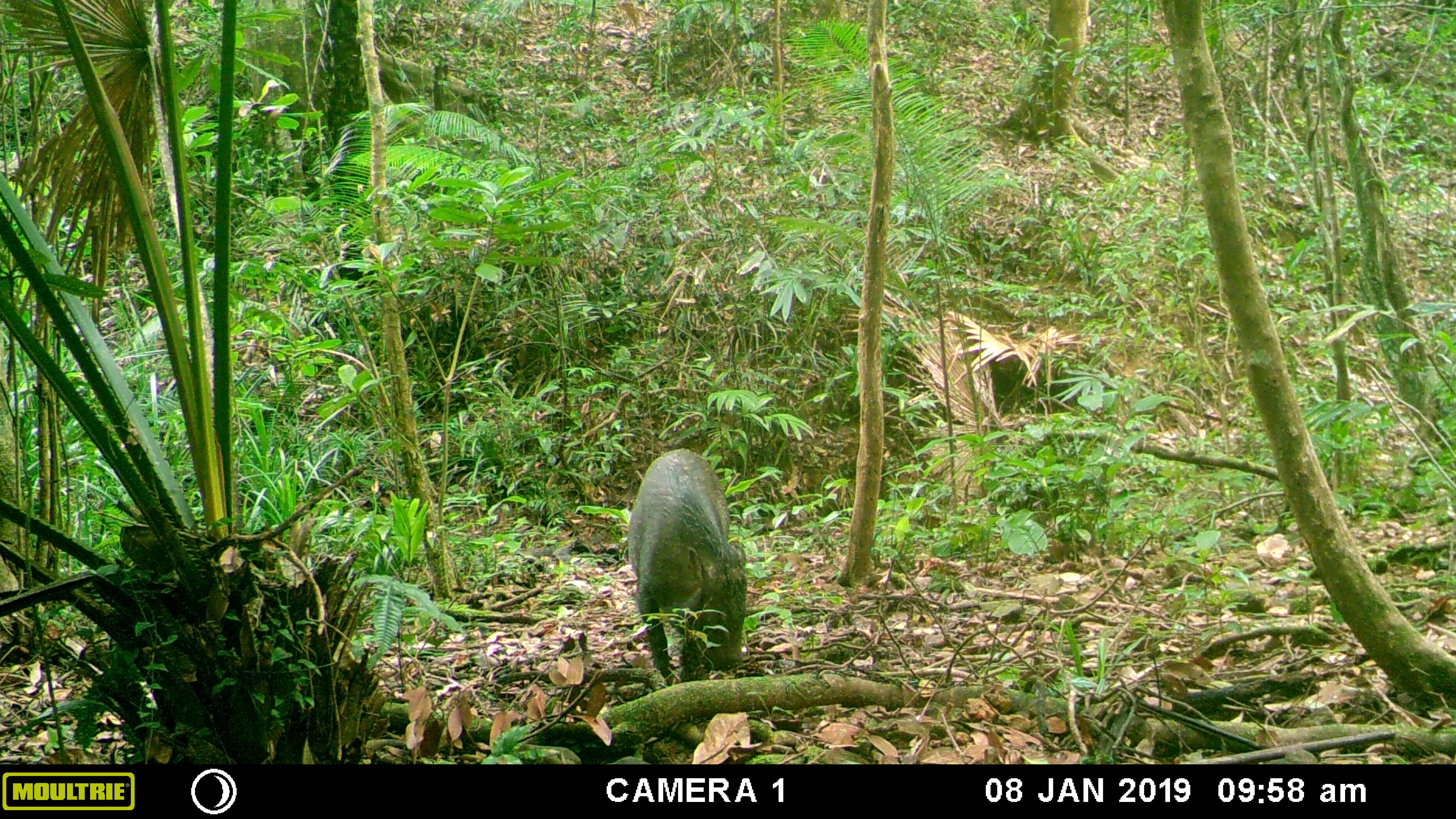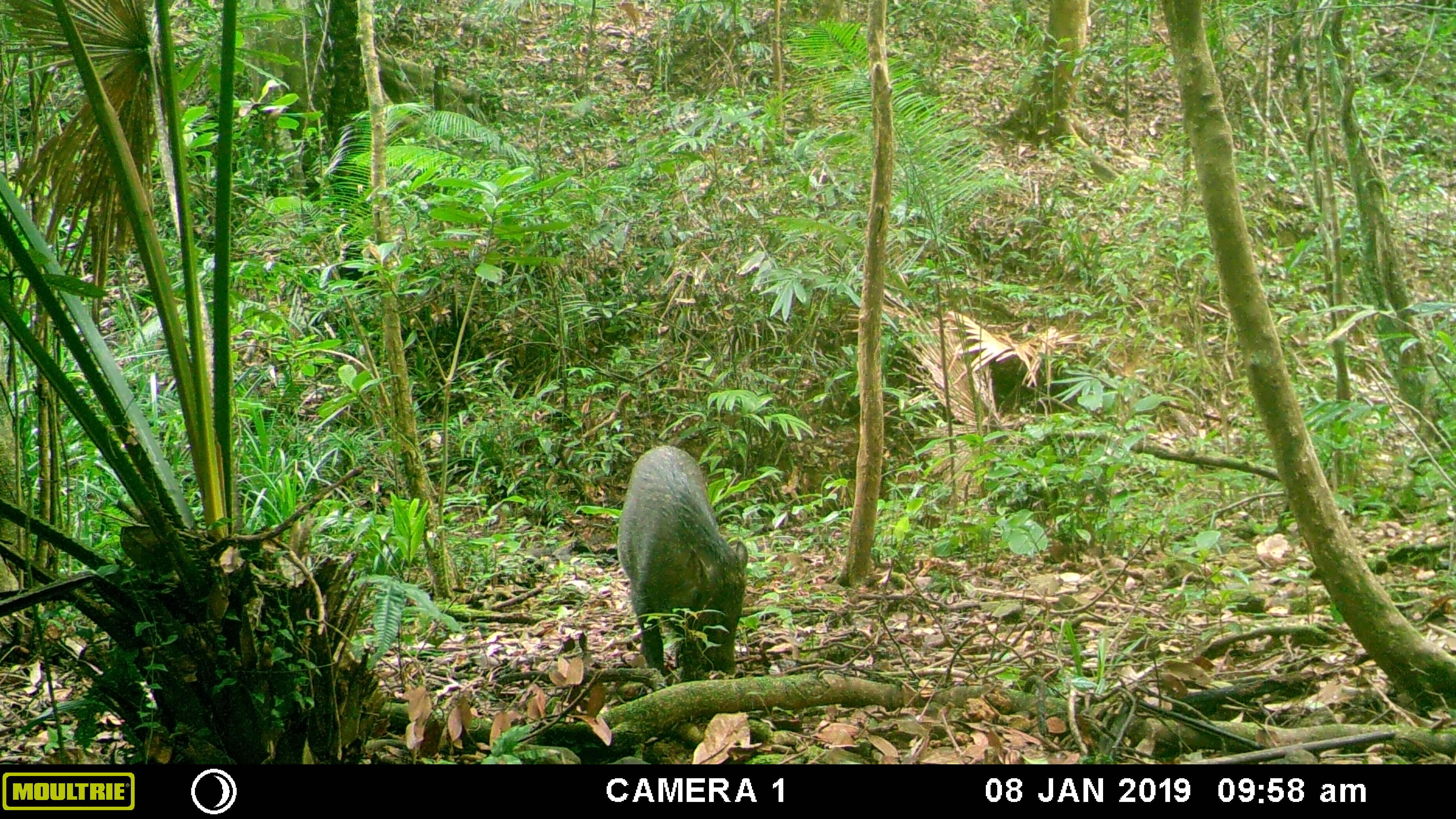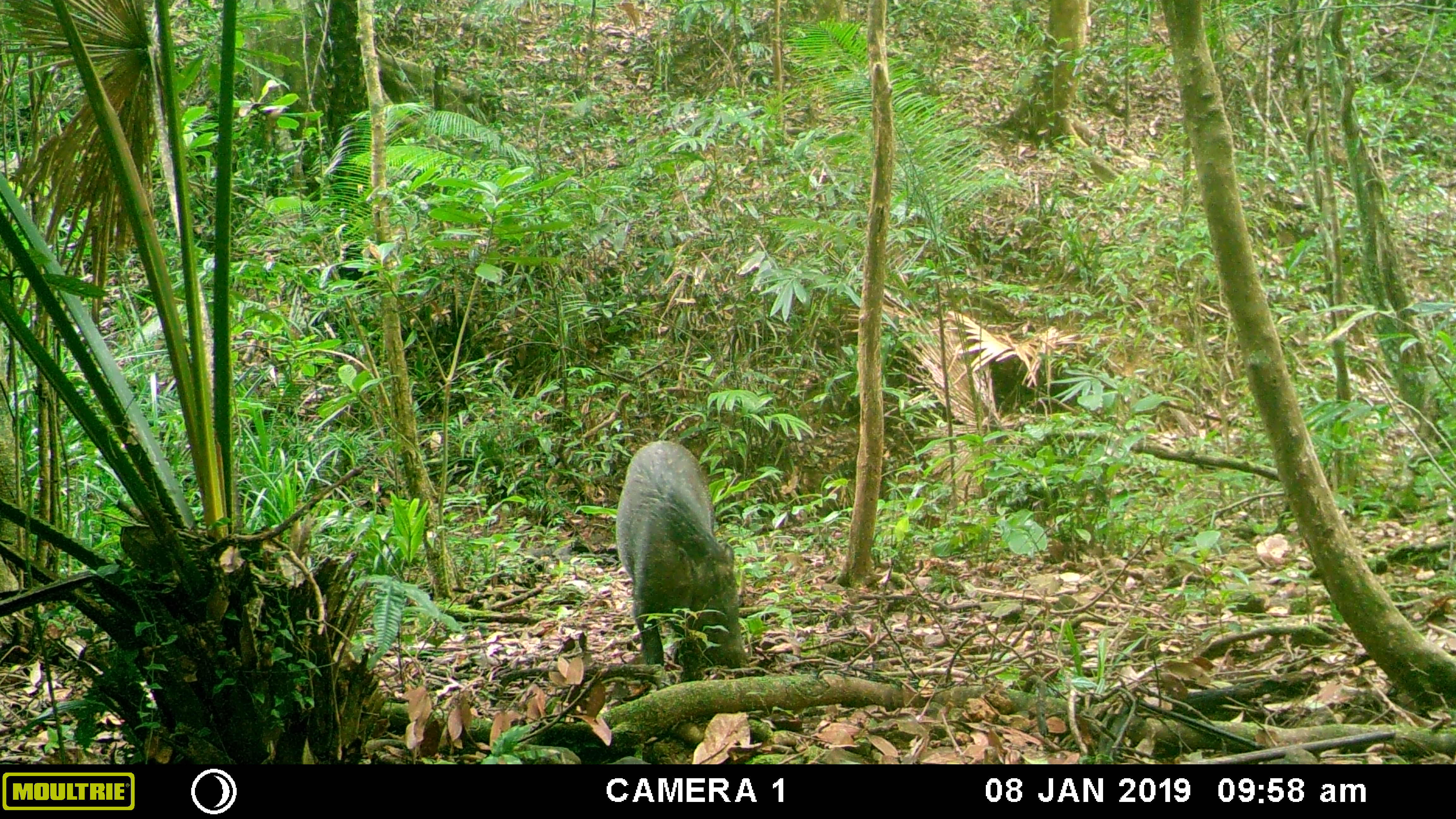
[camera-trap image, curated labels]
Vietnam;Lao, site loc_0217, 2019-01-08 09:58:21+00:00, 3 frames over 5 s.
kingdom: Animalia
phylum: Chordata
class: Mammalia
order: Artiodactyla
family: Suidae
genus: Sus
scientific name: Sus scrofa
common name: eurasian wild pig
Eurasian wild pig (Sus scrofa). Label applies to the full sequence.